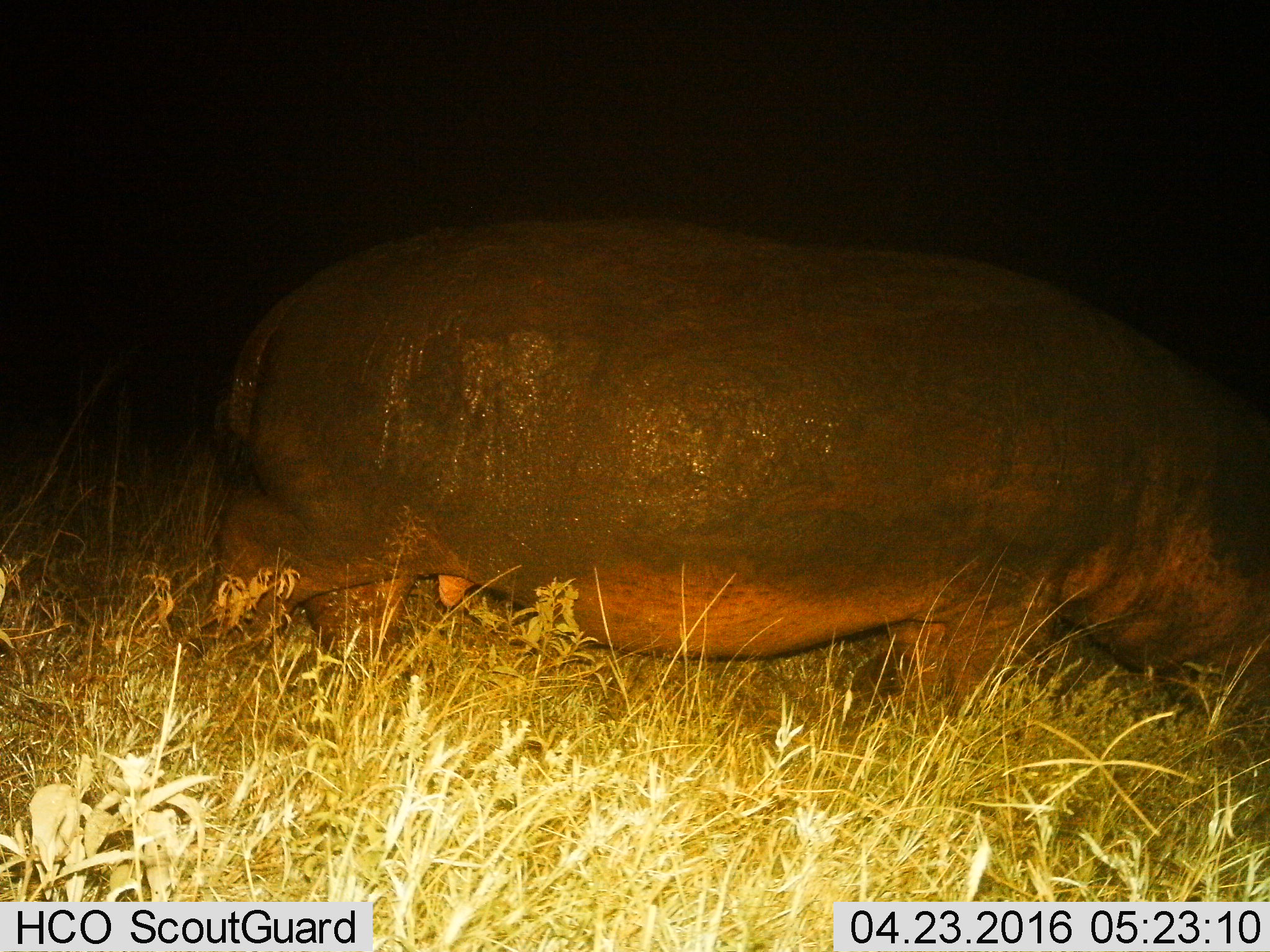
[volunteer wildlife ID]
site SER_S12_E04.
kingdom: Animalia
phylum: Chordata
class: Mammalia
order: Artiodactyla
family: Hippopotamidae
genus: Hippopotamus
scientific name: Hippopotamus amphibius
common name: hippopotamus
Hippopotamus (Hippopotamus amphibius), count 1. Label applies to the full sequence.